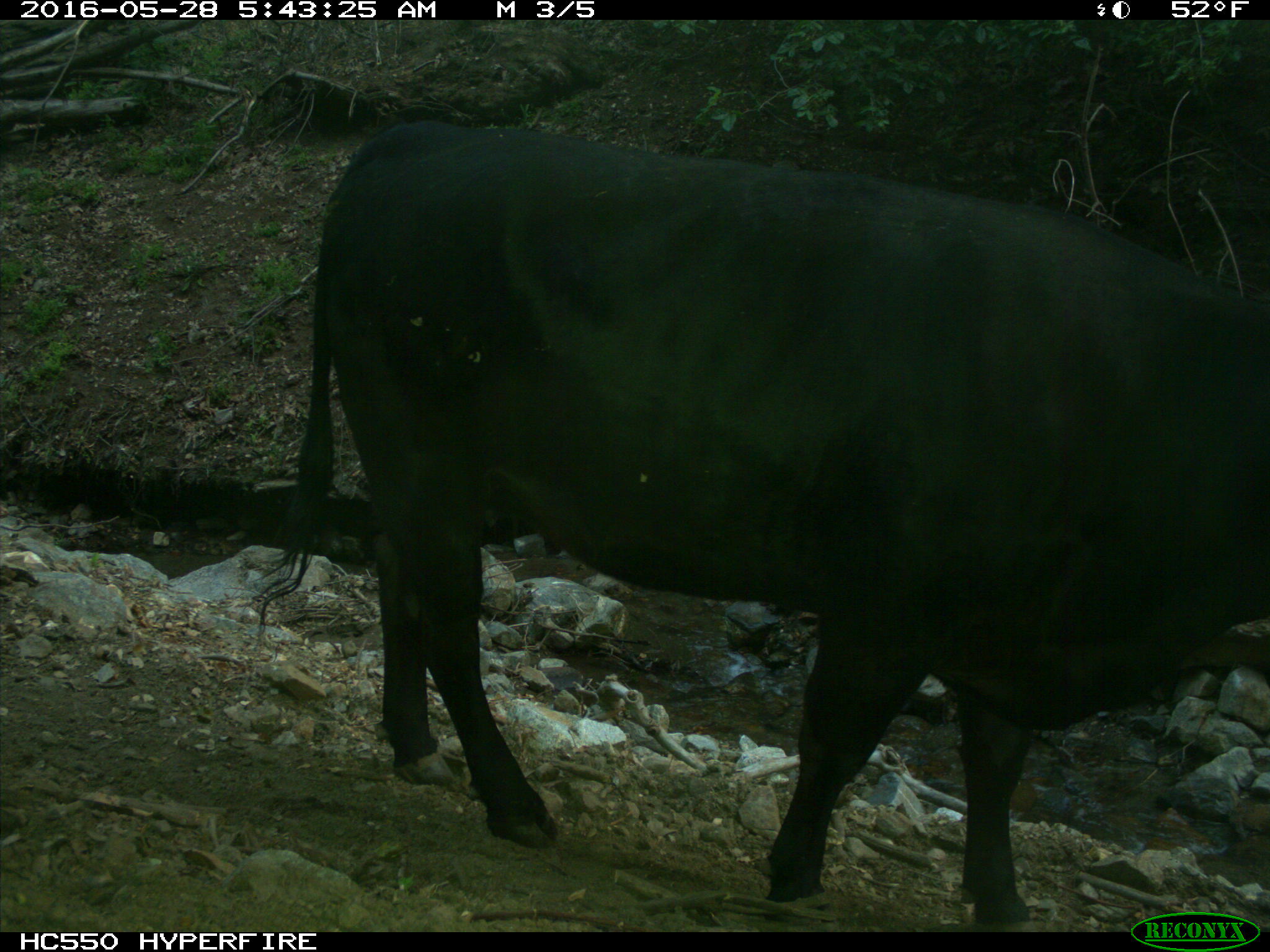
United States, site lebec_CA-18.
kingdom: Animalia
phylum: Chordata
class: Mammalia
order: Artiodactyla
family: Bovidae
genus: Bos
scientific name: Bos taurus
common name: domestic cow